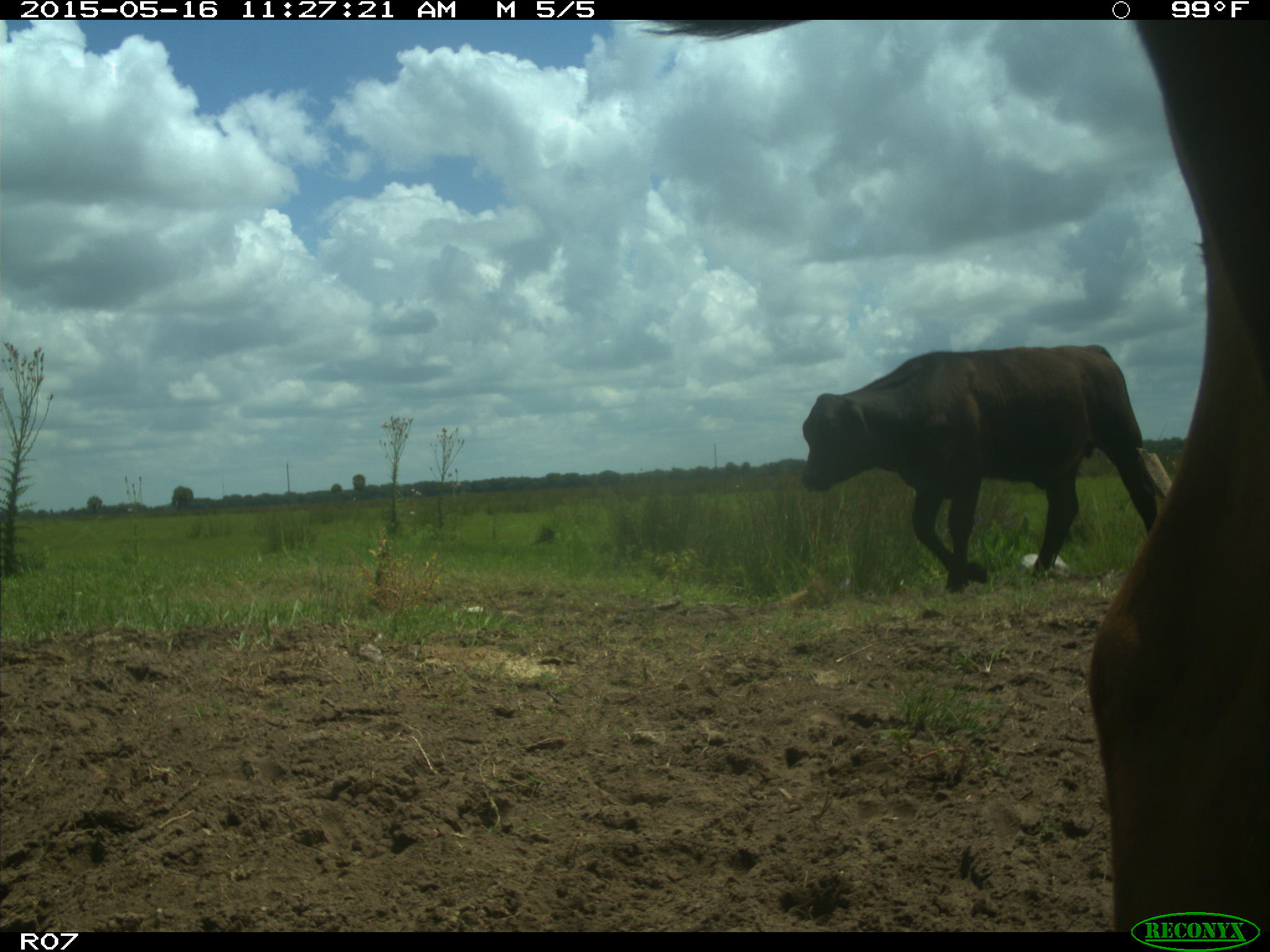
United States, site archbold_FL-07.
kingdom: Animalia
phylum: Chordata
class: Mammalia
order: Artiodactyla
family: Bovidae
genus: Bos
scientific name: Bos taurus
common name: domestic cow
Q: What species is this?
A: Bos taurus (domestic cow).